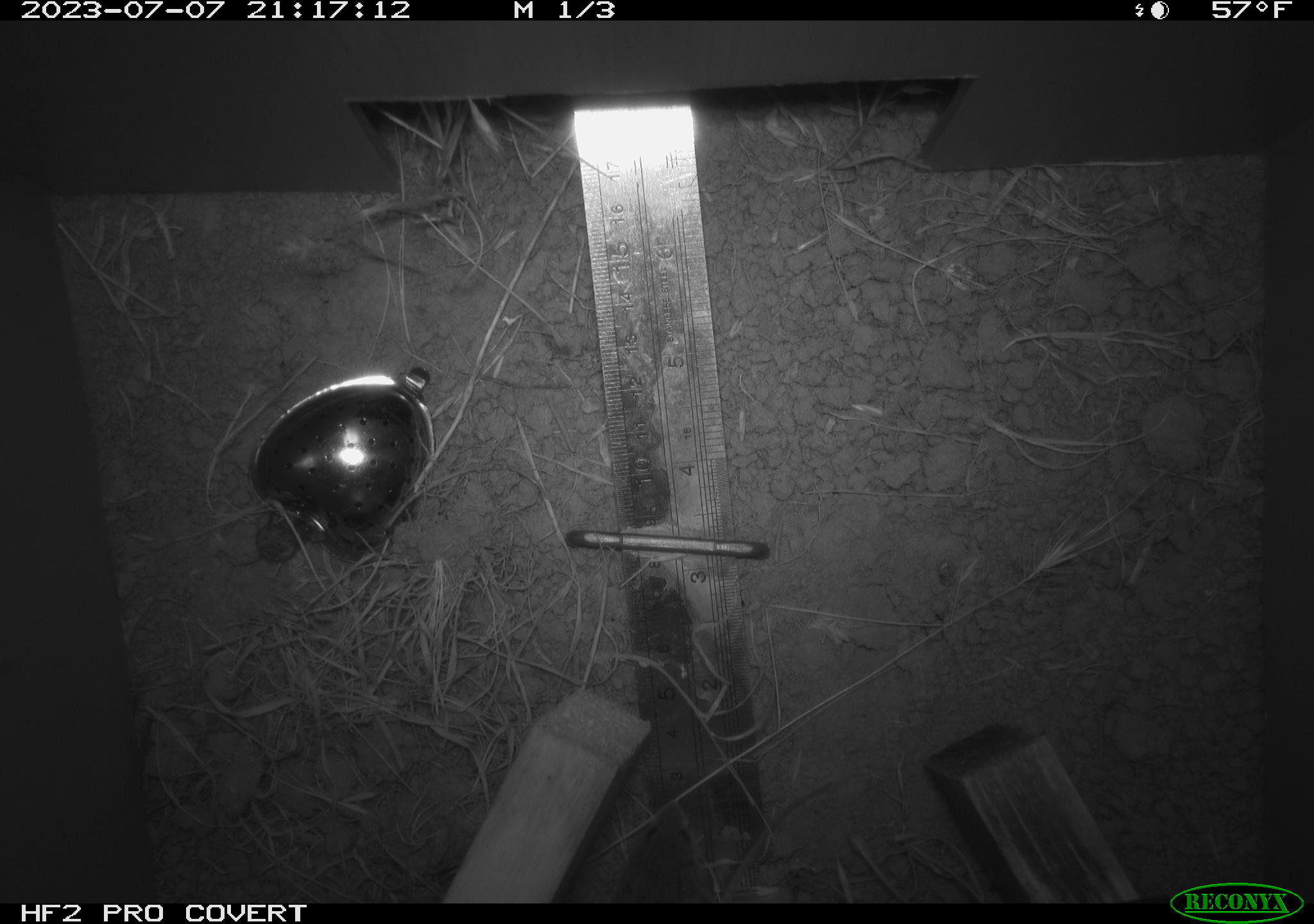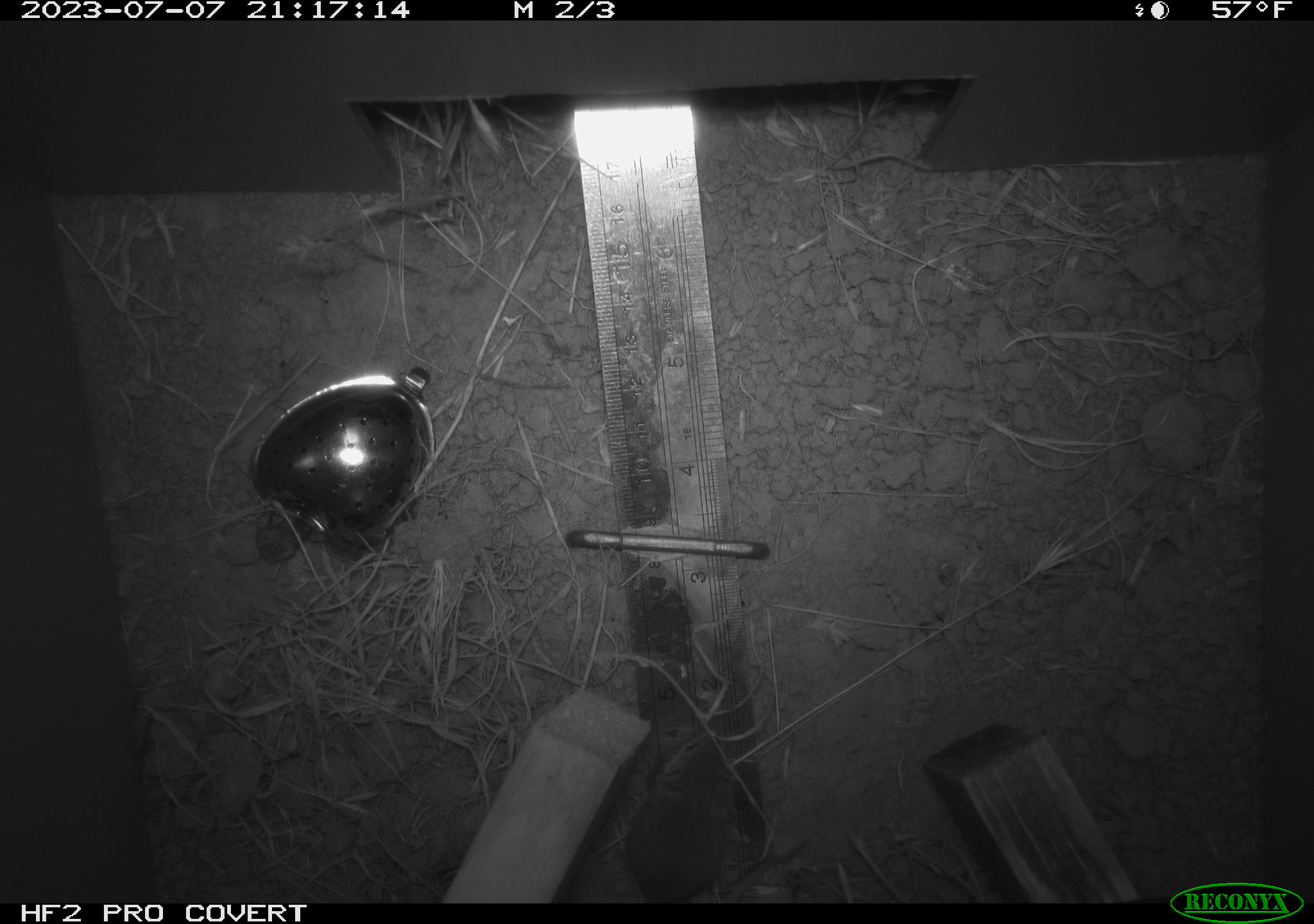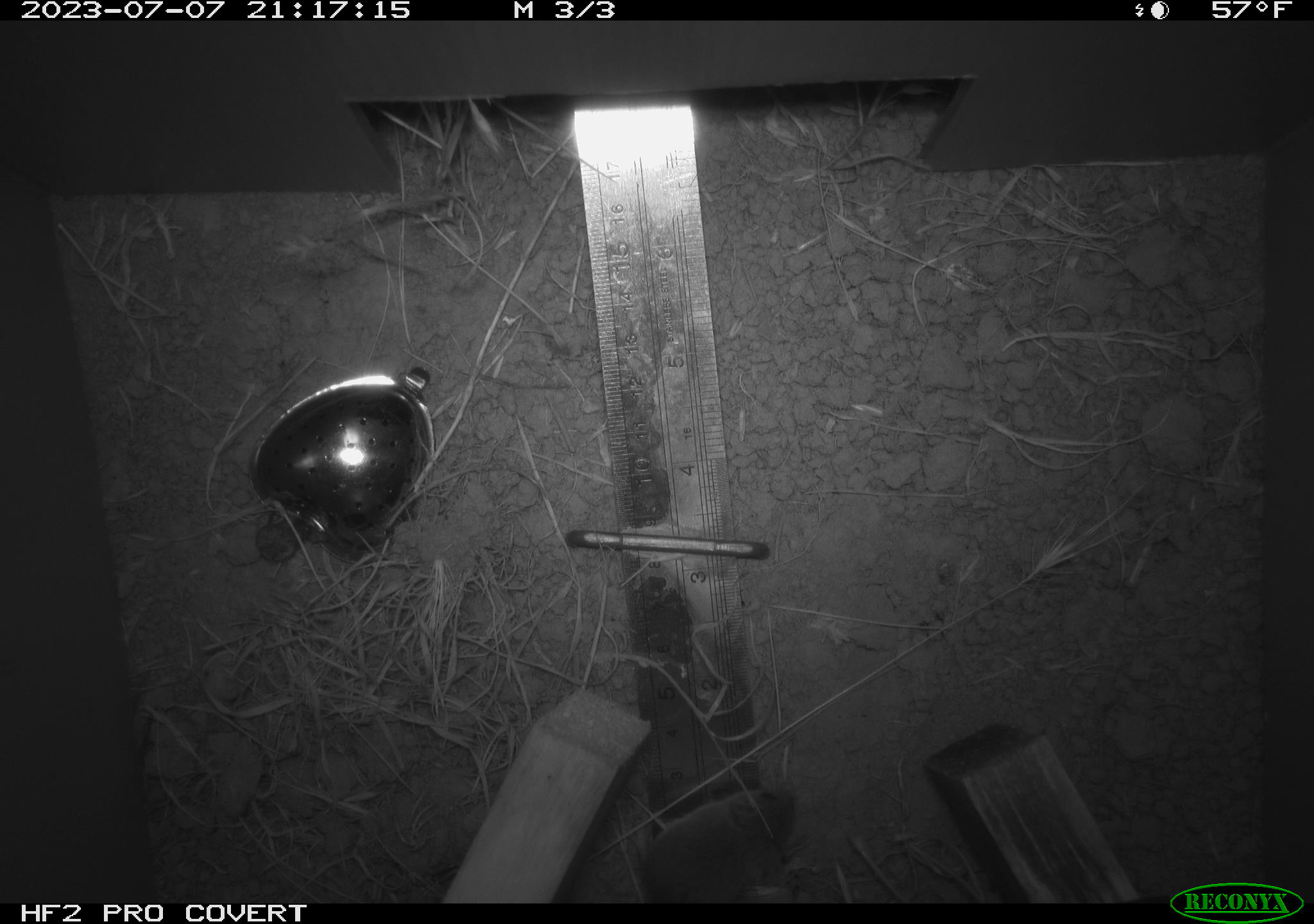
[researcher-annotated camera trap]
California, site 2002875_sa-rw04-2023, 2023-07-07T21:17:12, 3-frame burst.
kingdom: Animalia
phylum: Chordata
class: Mammalia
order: Rodentia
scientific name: Rodentia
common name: mouse species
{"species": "mouse species (Rodentia)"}